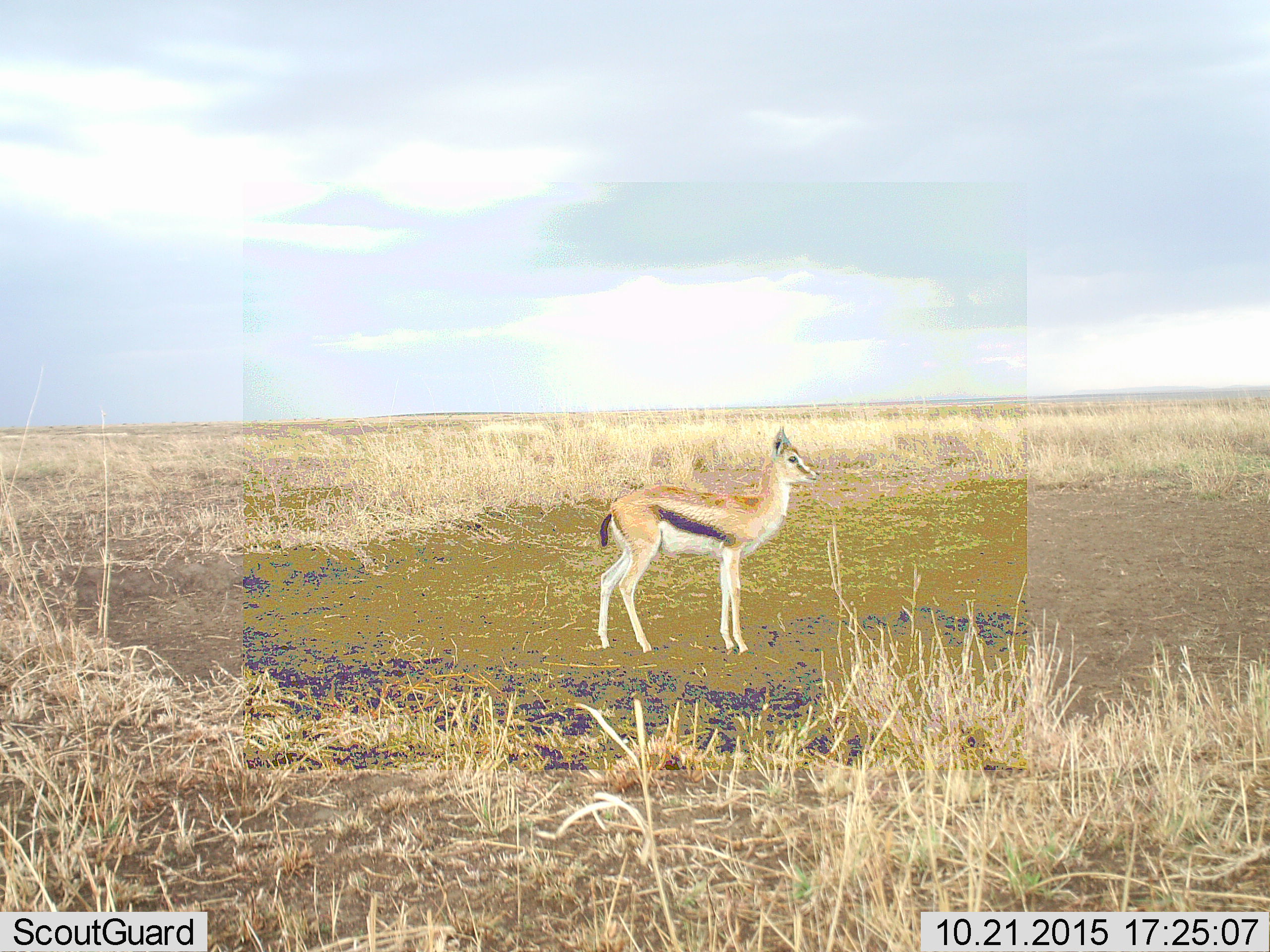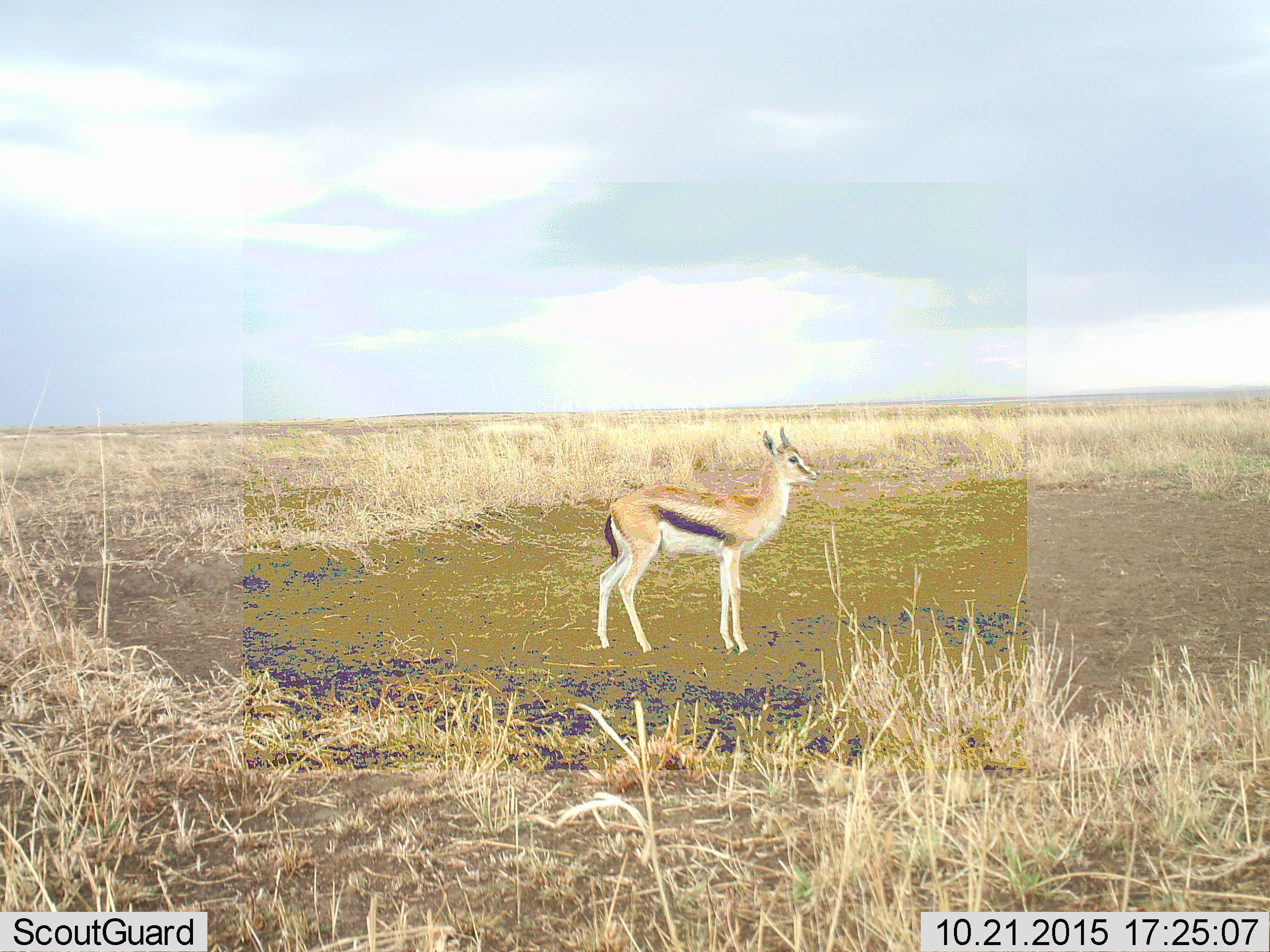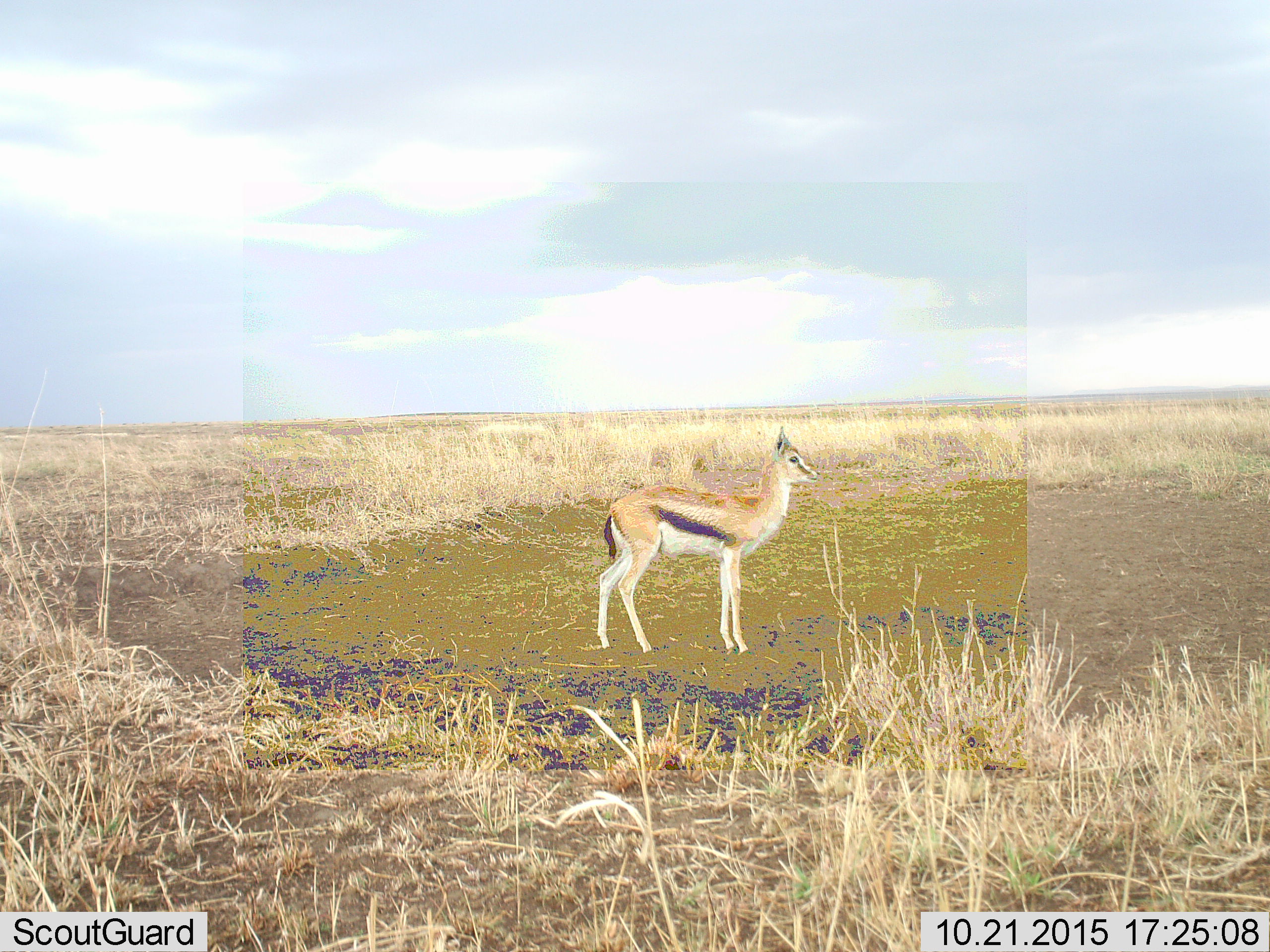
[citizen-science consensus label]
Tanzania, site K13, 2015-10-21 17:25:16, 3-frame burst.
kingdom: Animalia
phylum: Chordata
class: Mammalia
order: Artiodactyla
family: Bovidae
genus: Eudorcas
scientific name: Eudorcas thomsonii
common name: thomson's gazelle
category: gazellethomsons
Gazellethomsons (thomson's gazelle) (Eudorcas thomsonii), count 1. Behavior (volunteer vote fractions): standing 100%, resting 0%, moving 0%, interacting 0%. Young present (vote fraction): 25%. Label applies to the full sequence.